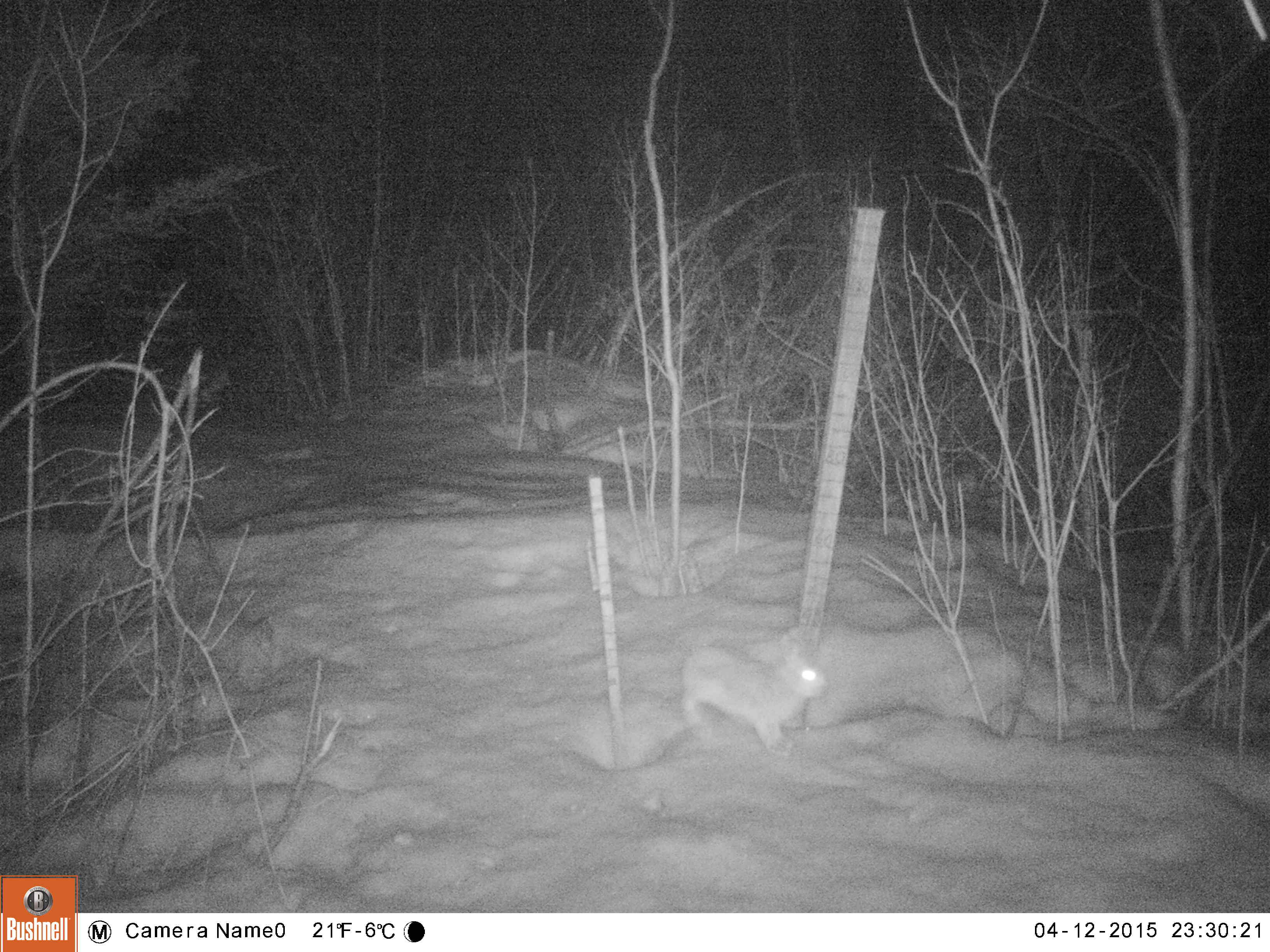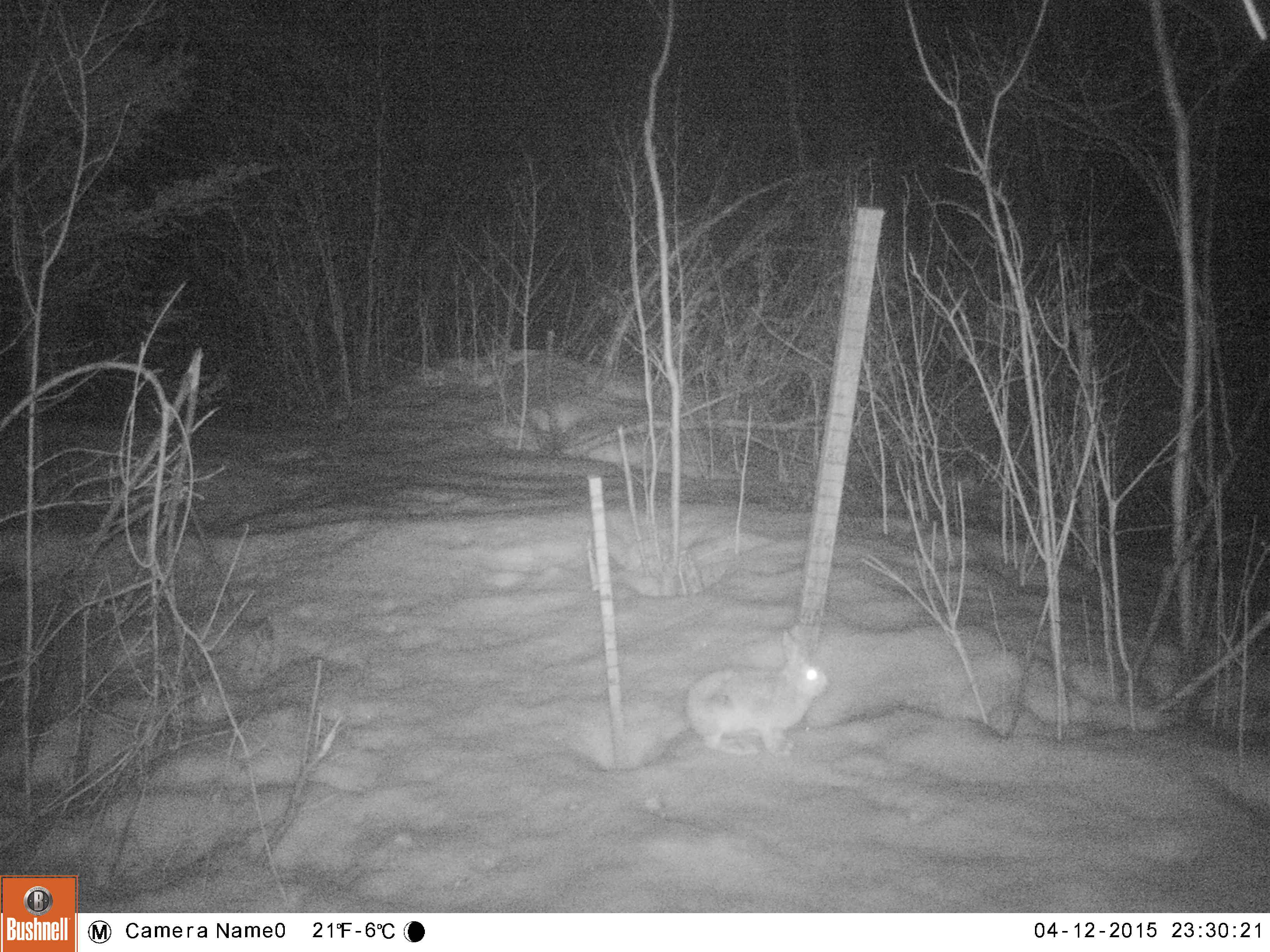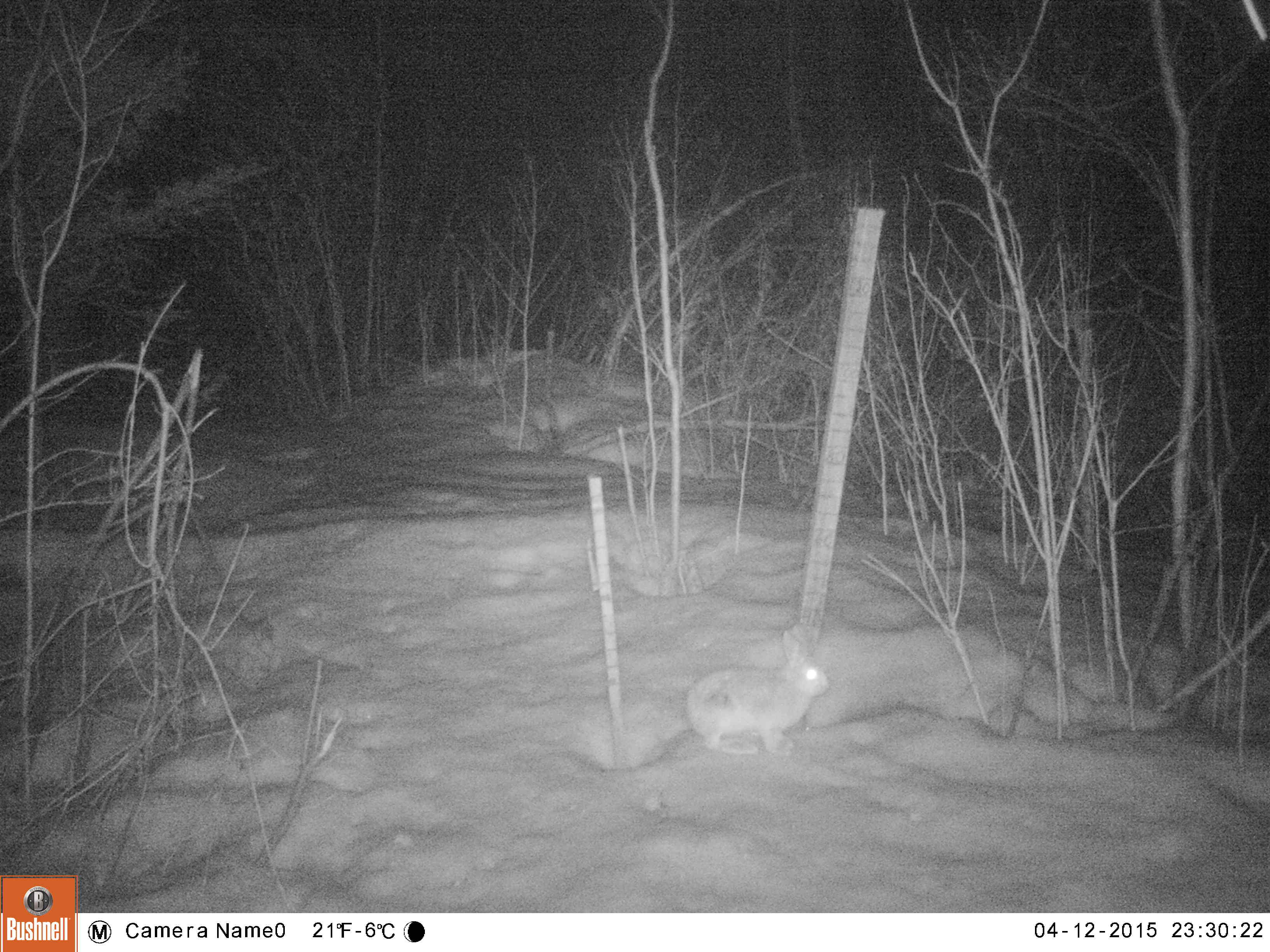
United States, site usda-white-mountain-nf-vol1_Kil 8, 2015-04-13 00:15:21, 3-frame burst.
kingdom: Animalia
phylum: Chordata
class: Mammalia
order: Lagomorpha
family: Leporidae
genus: Lepus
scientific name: Lepus americanus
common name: snowshoe hare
Snowshoe hare (Lepus americanus).